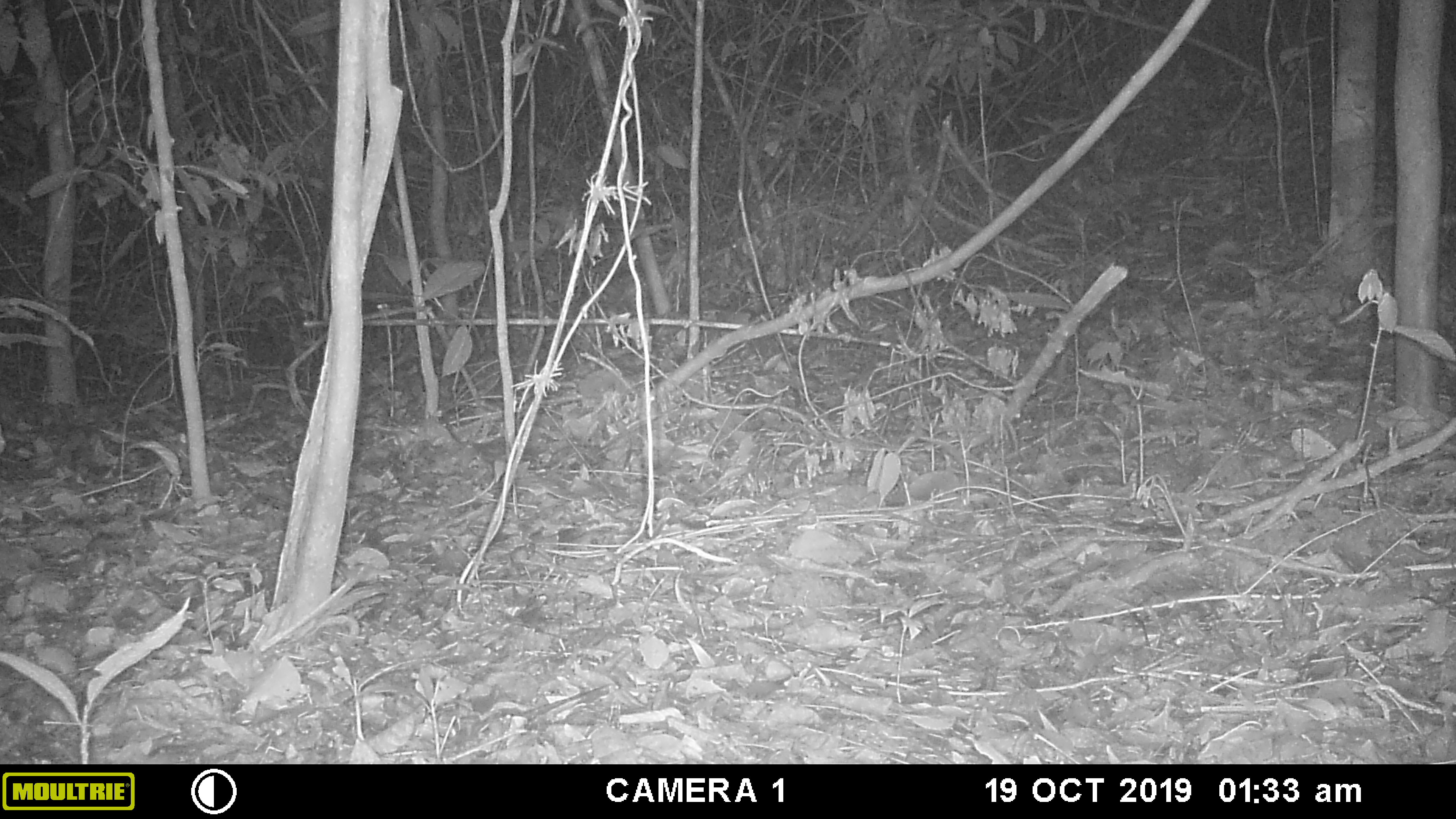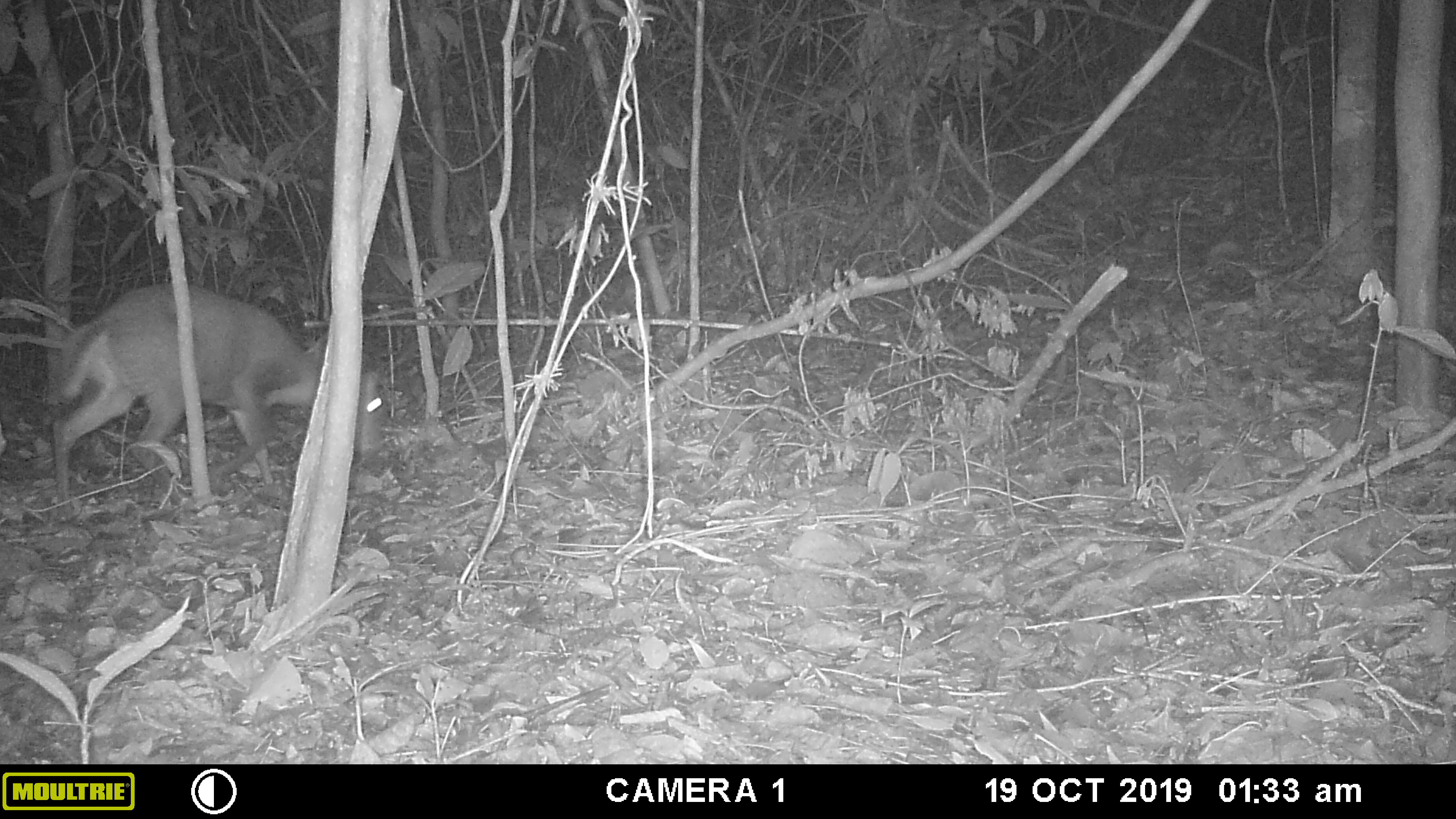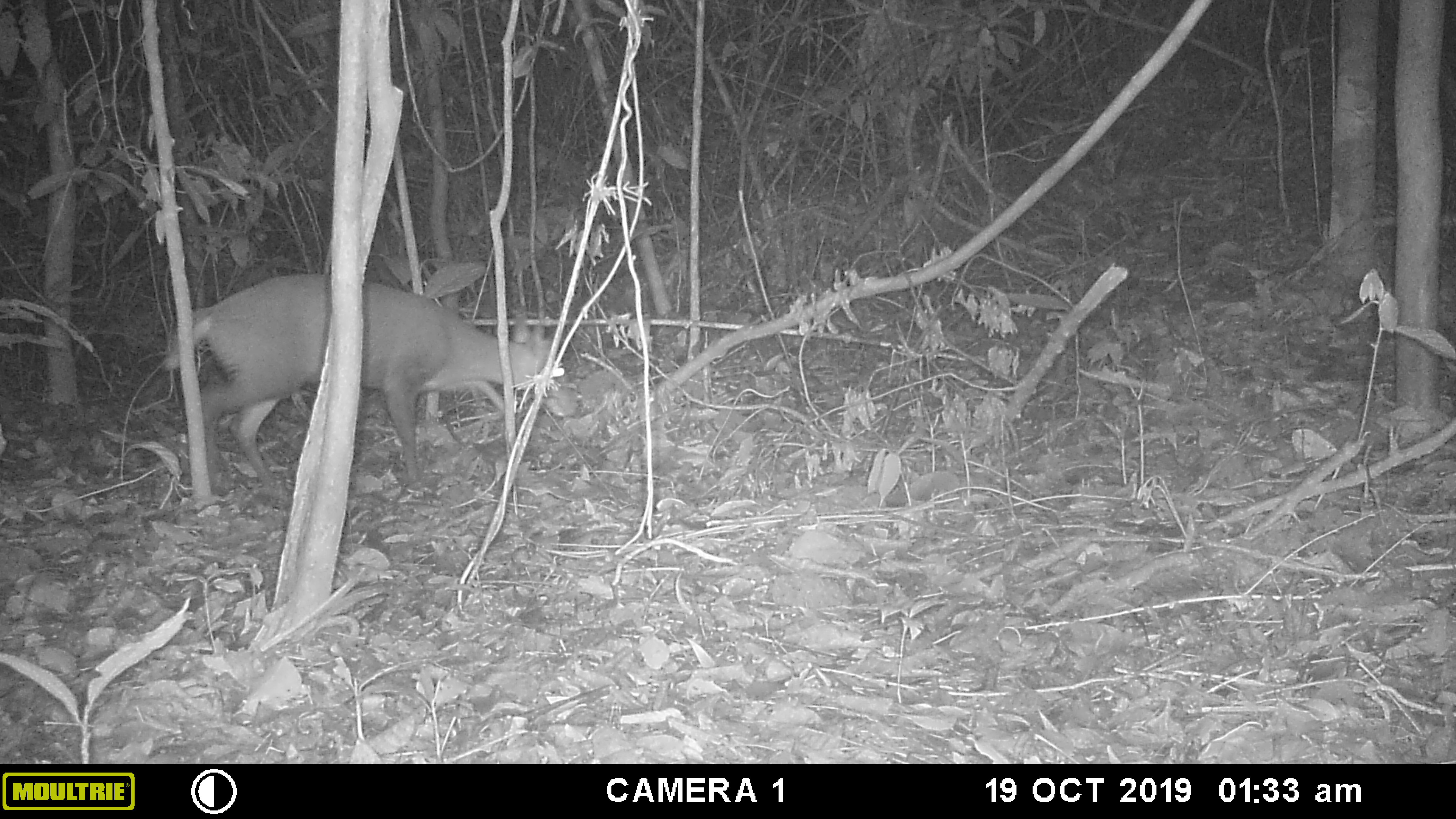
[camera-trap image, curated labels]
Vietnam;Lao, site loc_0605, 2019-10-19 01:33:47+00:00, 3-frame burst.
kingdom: Animalia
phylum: Chordata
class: Mammalia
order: Artiodactyla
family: Cervidae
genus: Muntiacus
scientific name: Muntiacus rooseveltorum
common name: roosevelt's muntjac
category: roosevelts muntjac group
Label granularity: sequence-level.